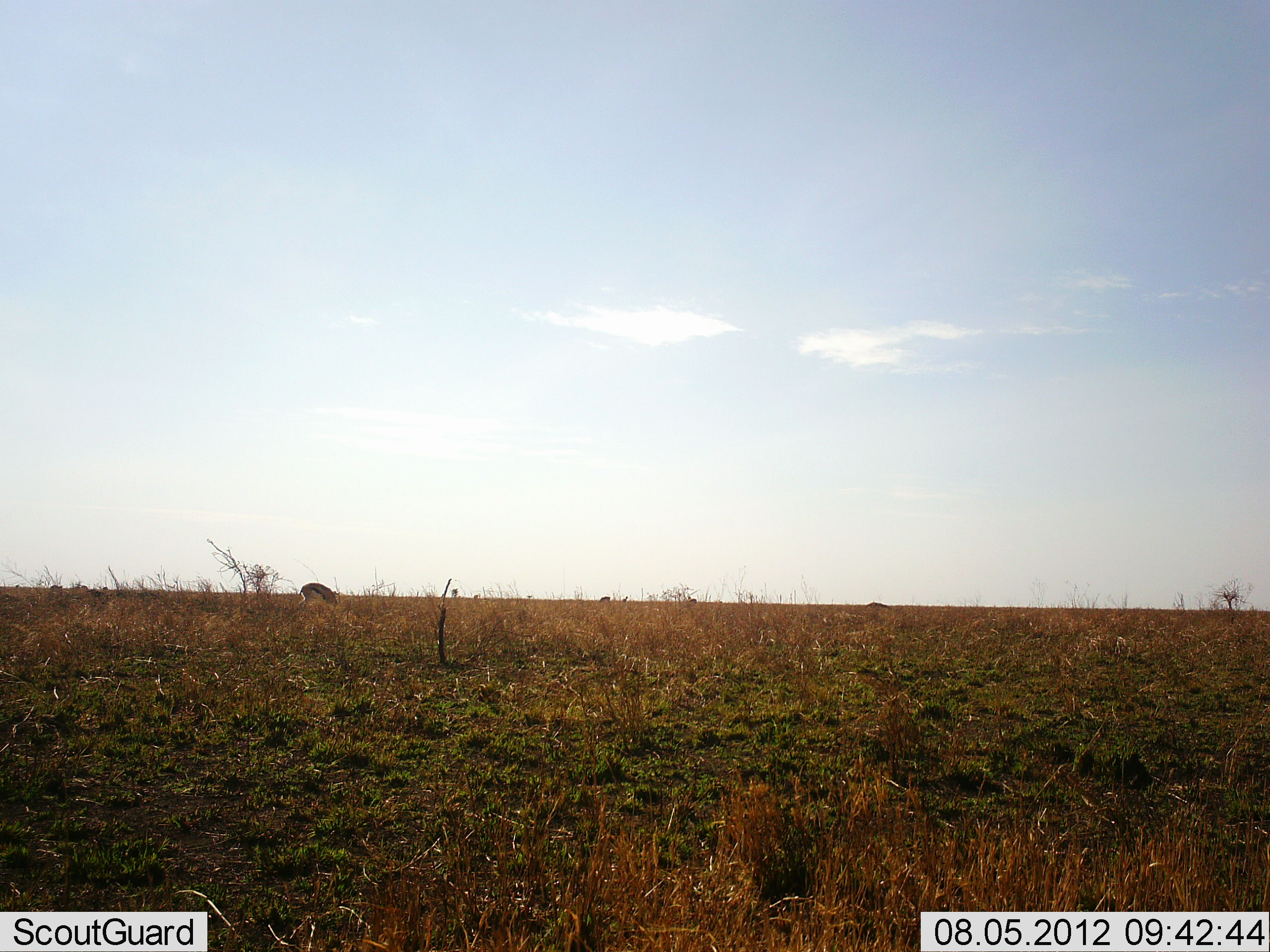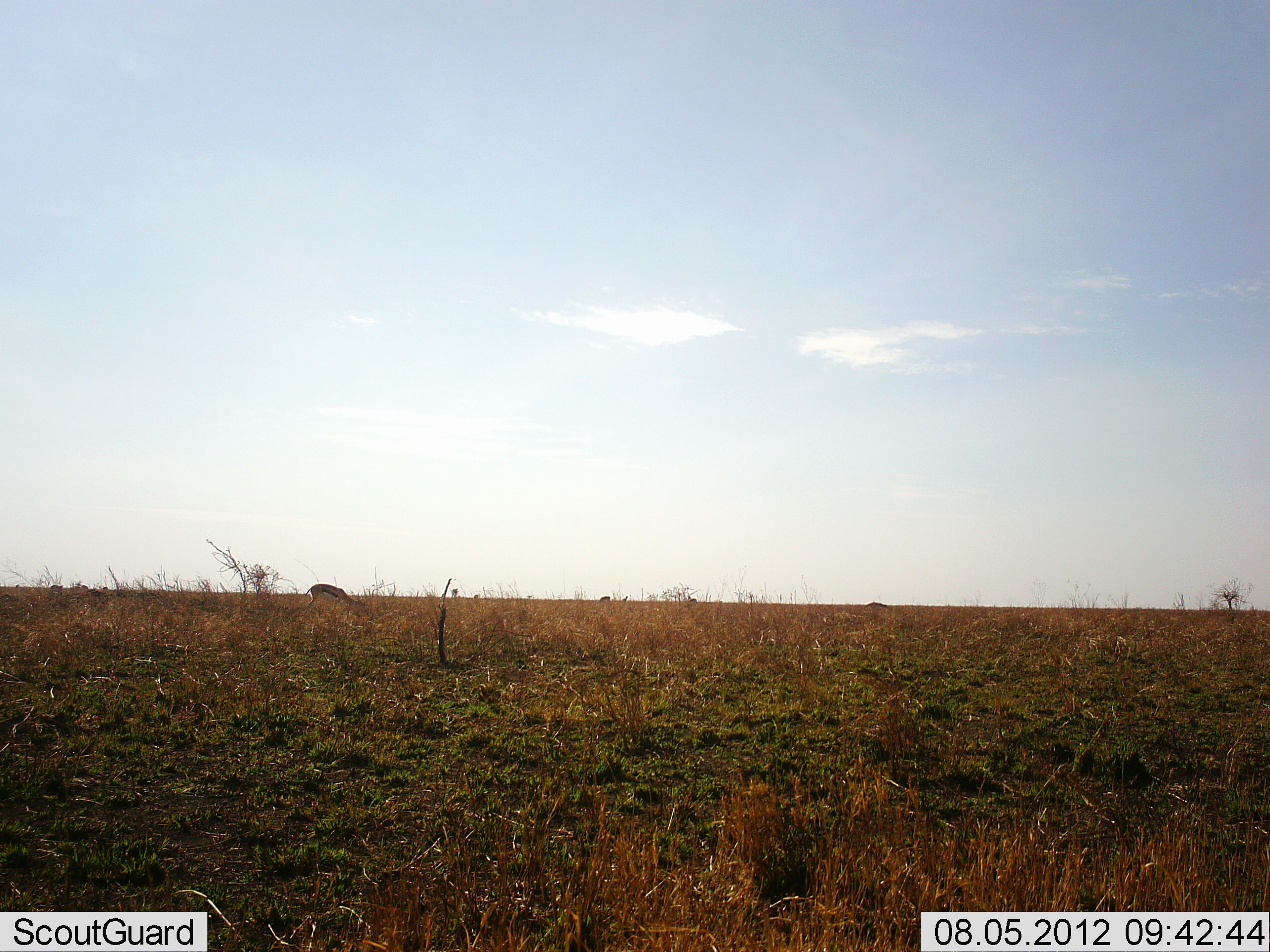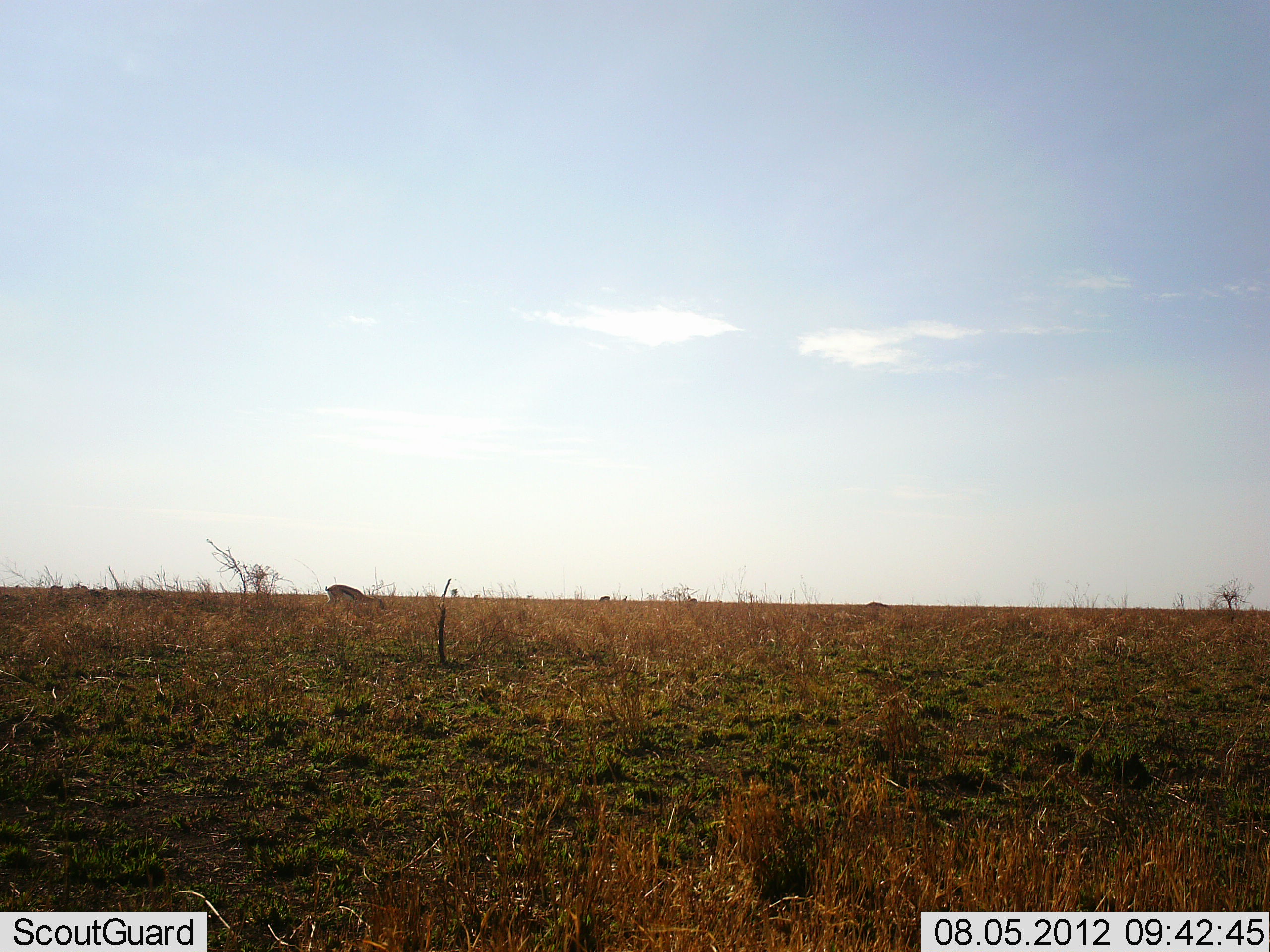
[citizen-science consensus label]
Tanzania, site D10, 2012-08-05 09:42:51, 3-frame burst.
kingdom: Animalia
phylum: Chordata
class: Mammalia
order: Artiodactyla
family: Bovidae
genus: Eudorcas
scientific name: Eudorcas thomsonii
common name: thomson's gazelle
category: gazellethomsons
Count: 1.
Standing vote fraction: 0%.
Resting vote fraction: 0%.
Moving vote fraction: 70%.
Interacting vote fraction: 0%.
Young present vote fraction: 0%.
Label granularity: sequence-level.